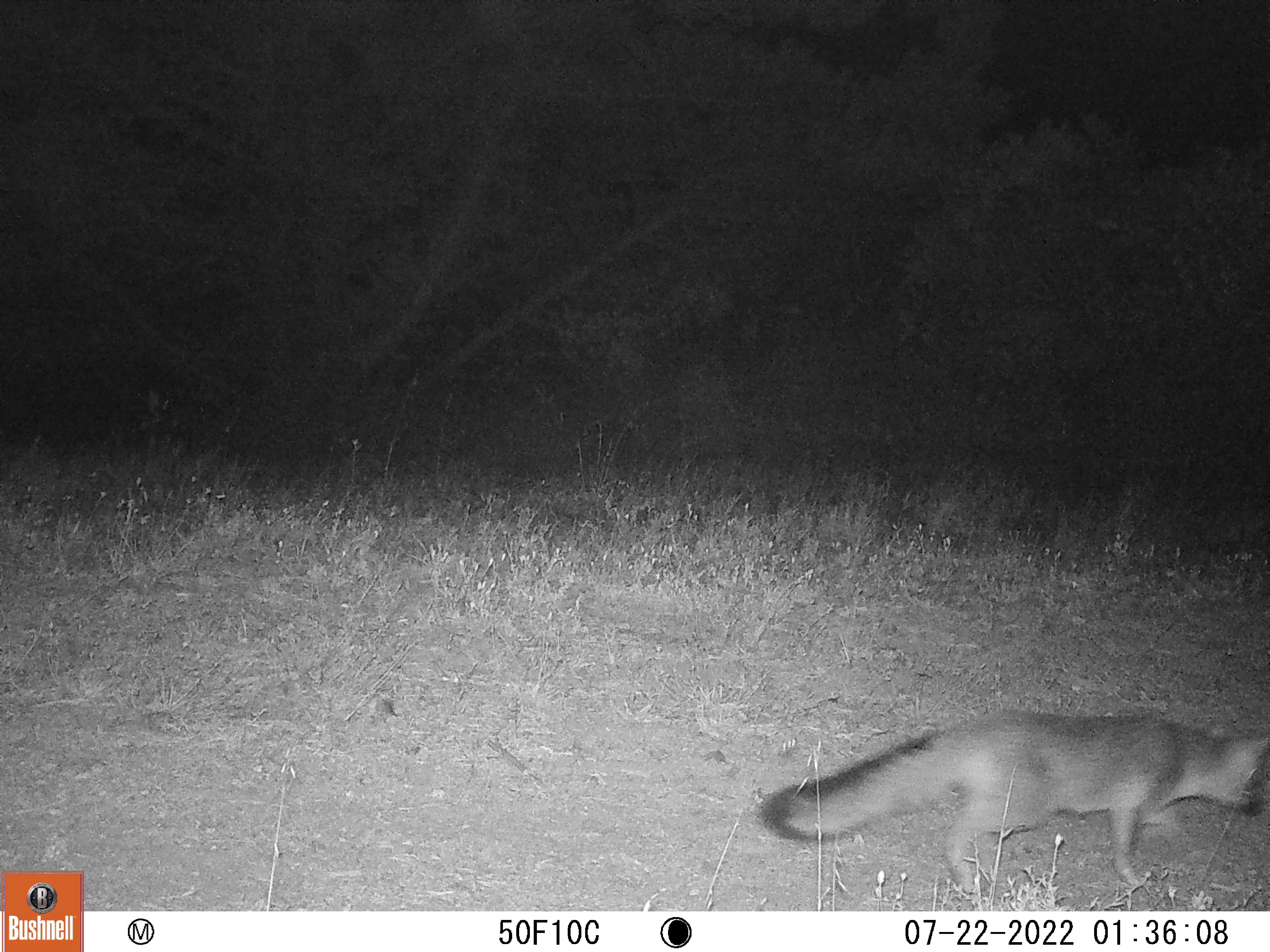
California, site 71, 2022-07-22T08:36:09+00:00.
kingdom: Animalia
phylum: Chordata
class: Mammalia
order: Carnivora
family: Canidae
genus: Urocyon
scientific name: Urocyon cinereoargenteus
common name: gray fox